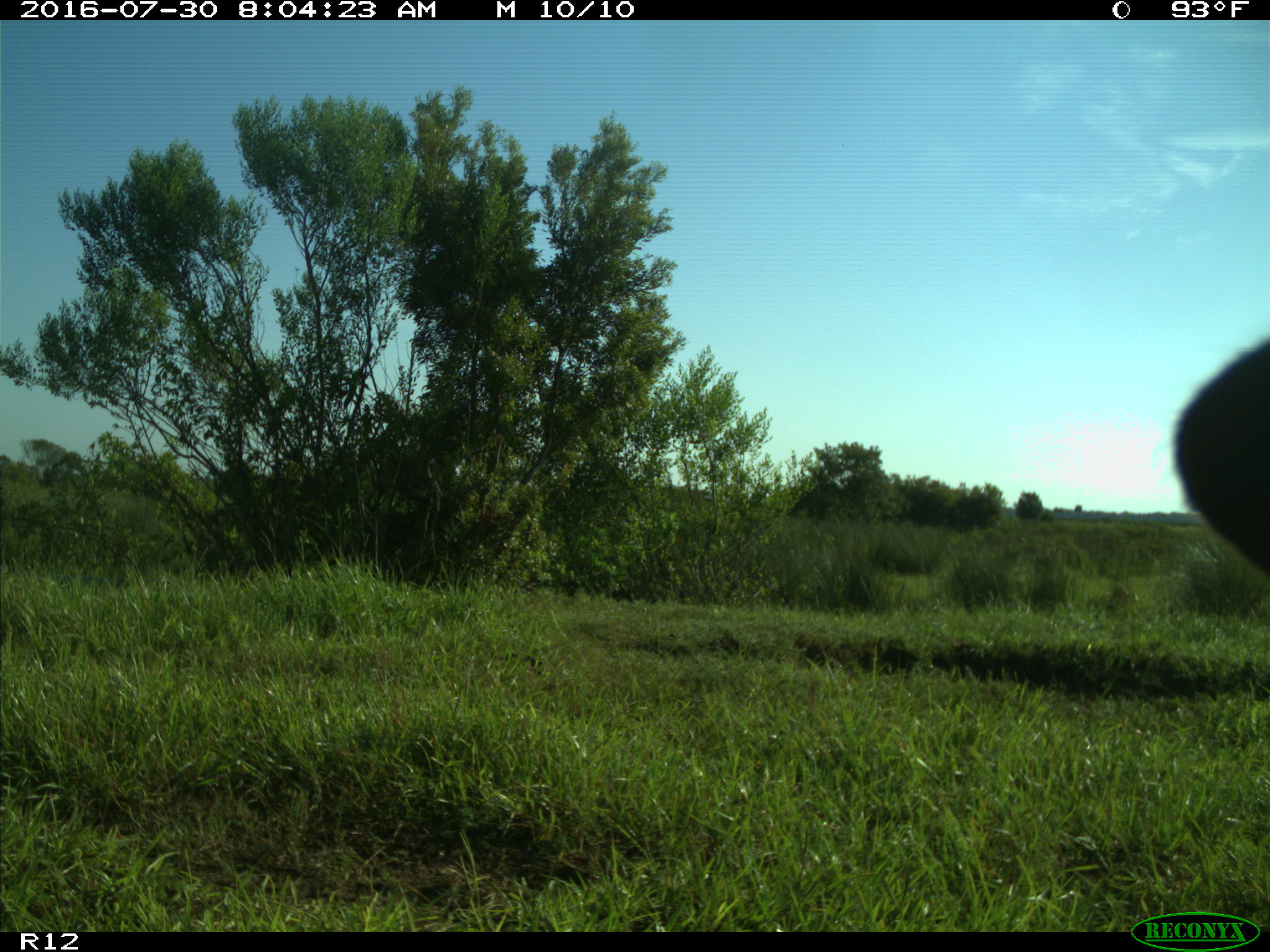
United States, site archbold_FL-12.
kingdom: Animalia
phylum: Chordata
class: Mammalia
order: Artiodactyla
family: Bovidae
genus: Bos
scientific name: Bos taurus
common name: domestic cow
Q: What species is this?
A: Bos taurus (domestic cow).